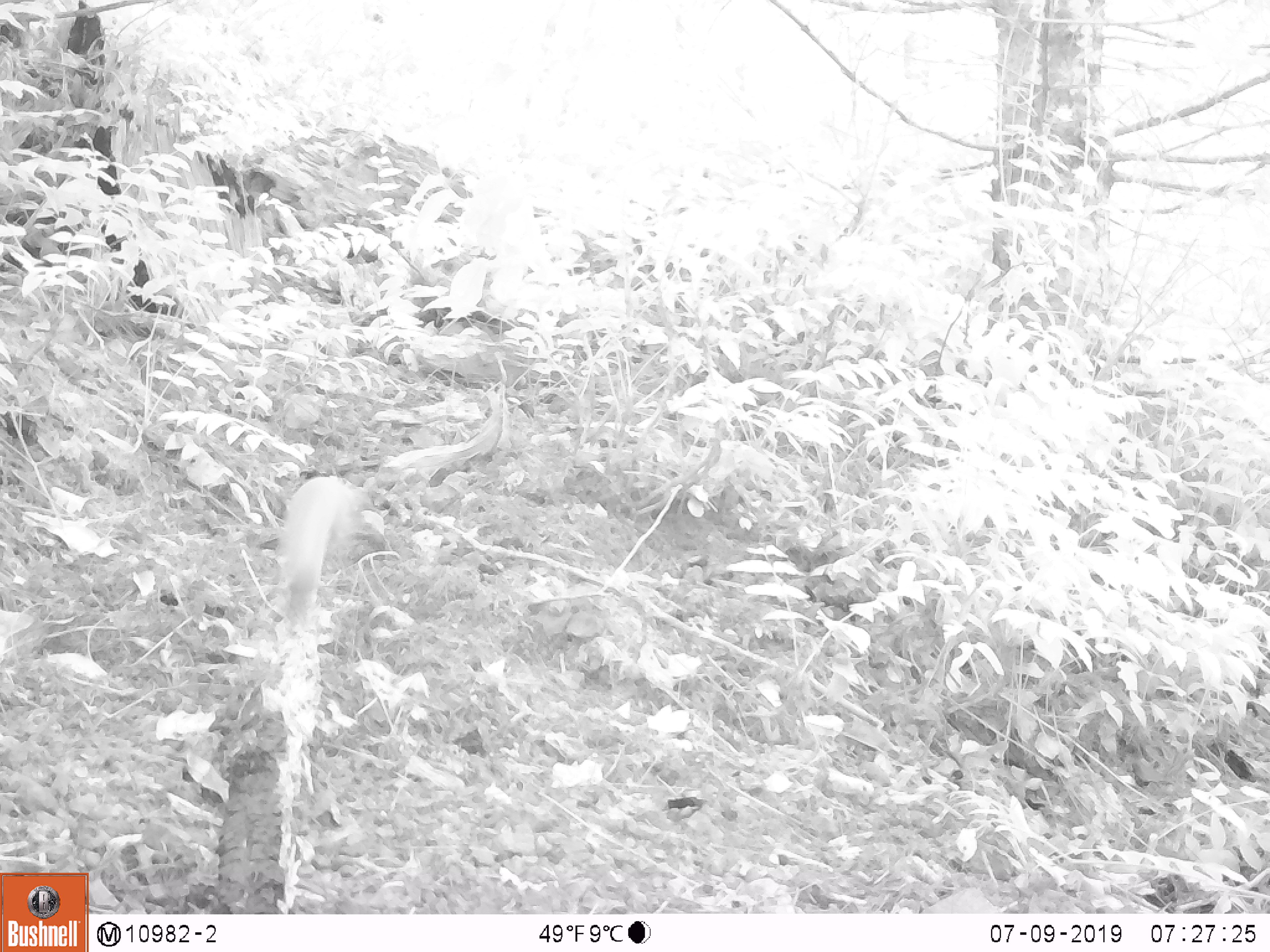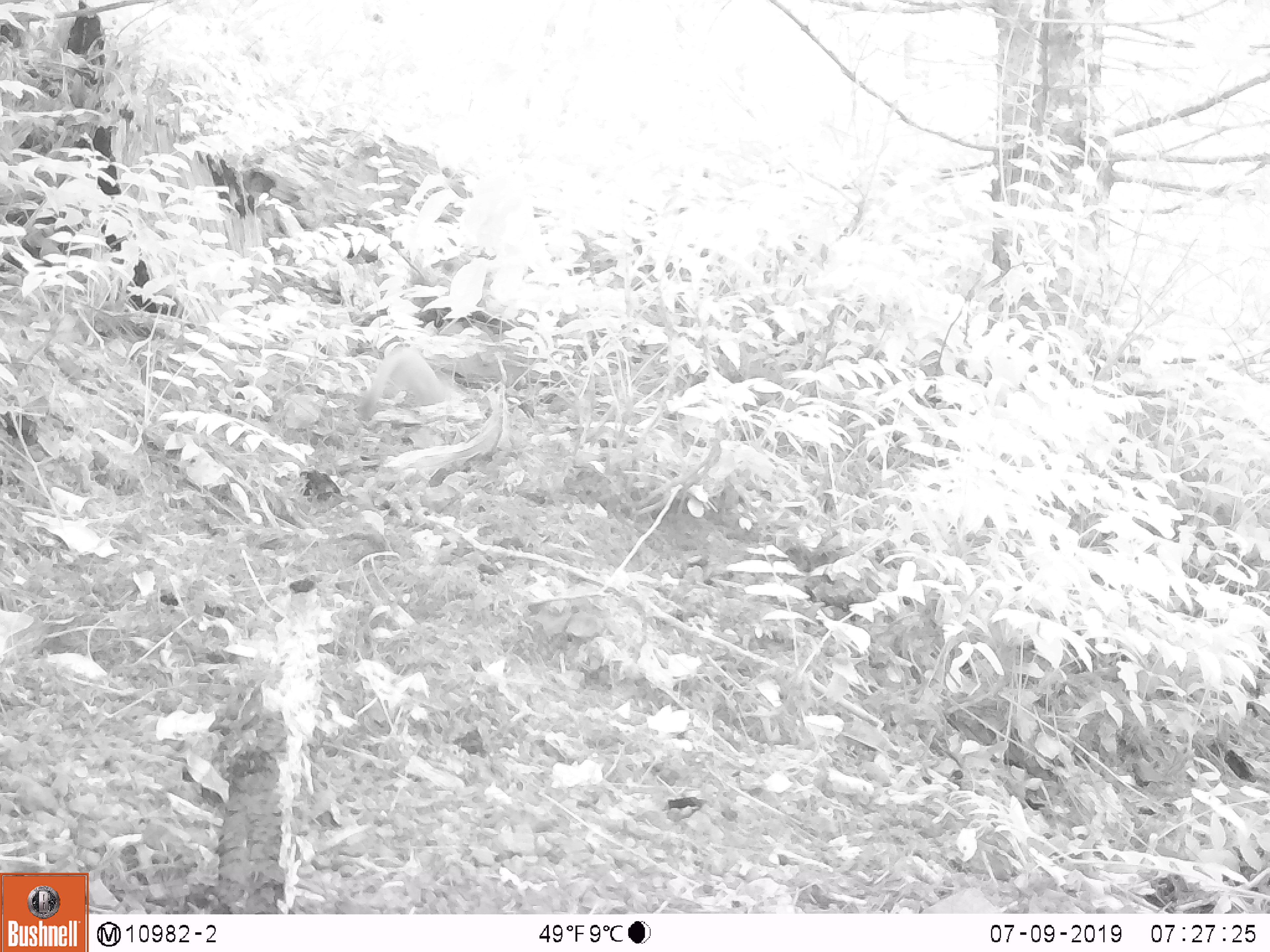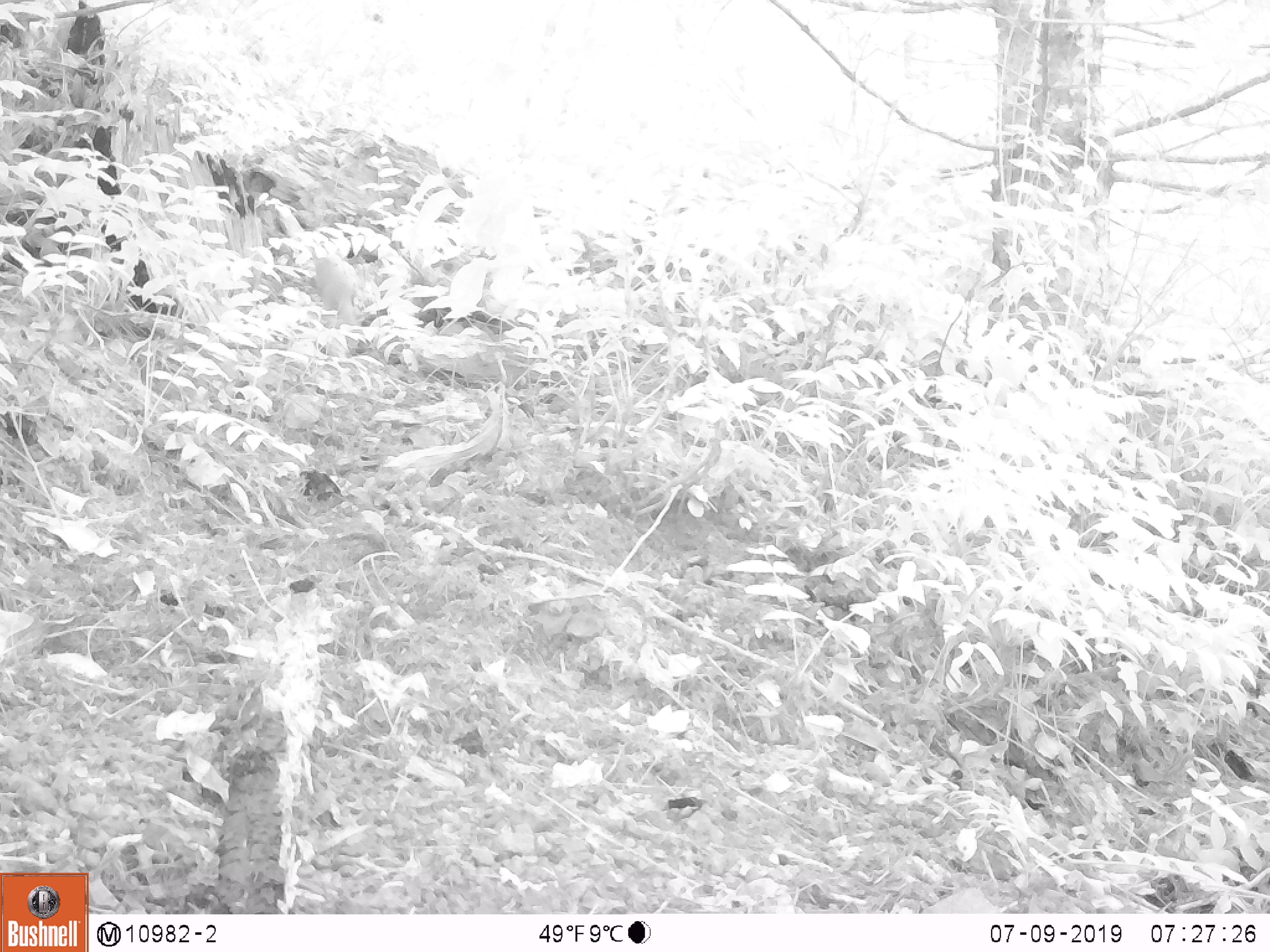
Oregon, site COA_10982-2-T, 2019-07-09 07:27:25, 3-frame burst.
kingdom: Animalia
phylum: Chordata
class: Mammalia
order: Carnivora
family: Mustelidae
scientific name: Mustelidae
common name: weasel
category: weasel family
Weasel family (weasel) (Mustelidae).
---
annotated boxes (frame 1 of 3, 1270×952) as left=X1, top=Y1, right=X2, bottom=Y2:
weasel family: left=260, top=465, right=378, bottom=637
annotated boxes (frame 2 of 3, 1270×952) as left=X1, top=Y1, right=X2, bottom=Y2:
weasel family: left=353, top=346, right=457, bottom=428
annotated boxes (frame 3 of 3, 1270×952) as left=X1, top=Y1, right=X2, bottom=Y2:
weasel family: left=305, top=247, right=368, bottom=348